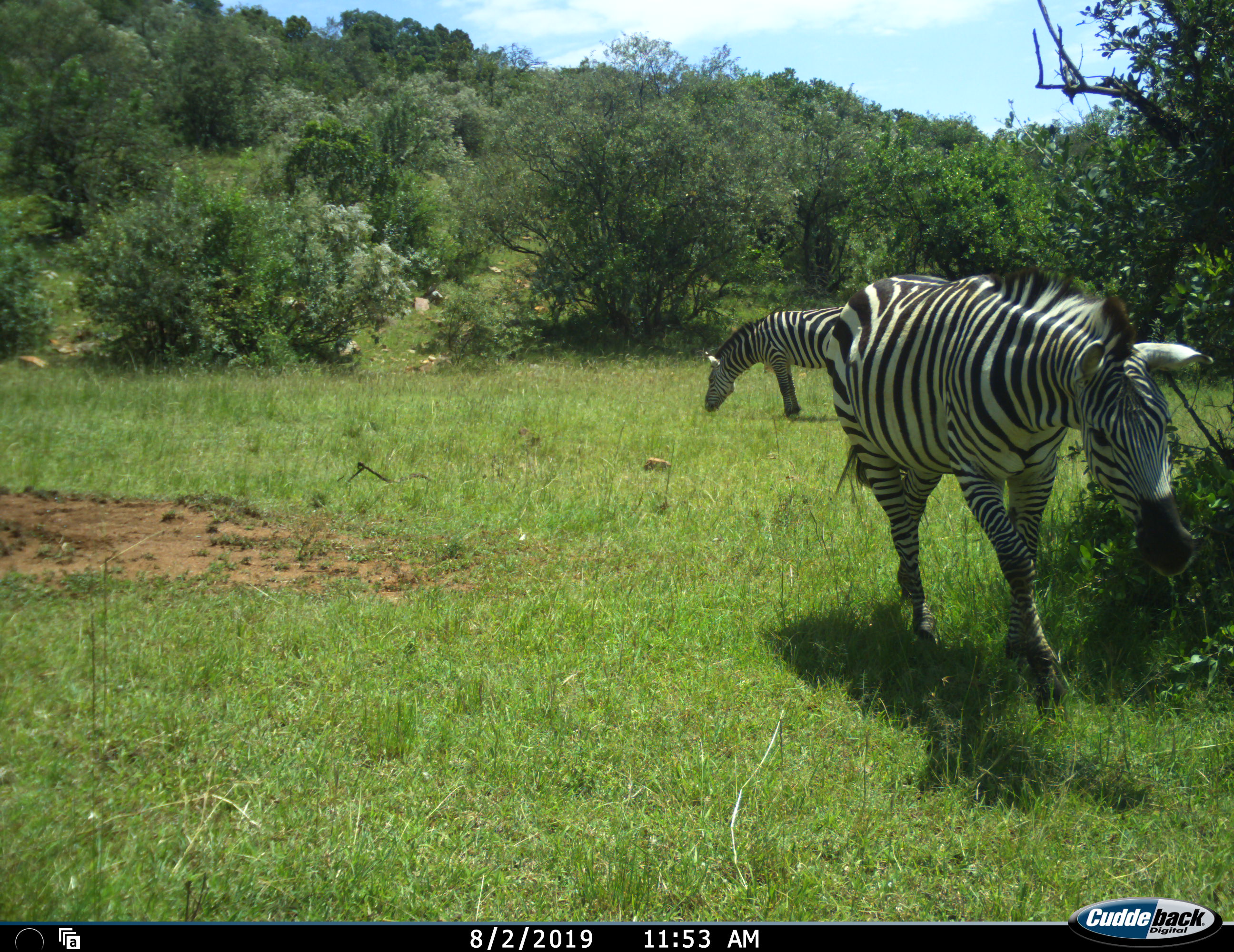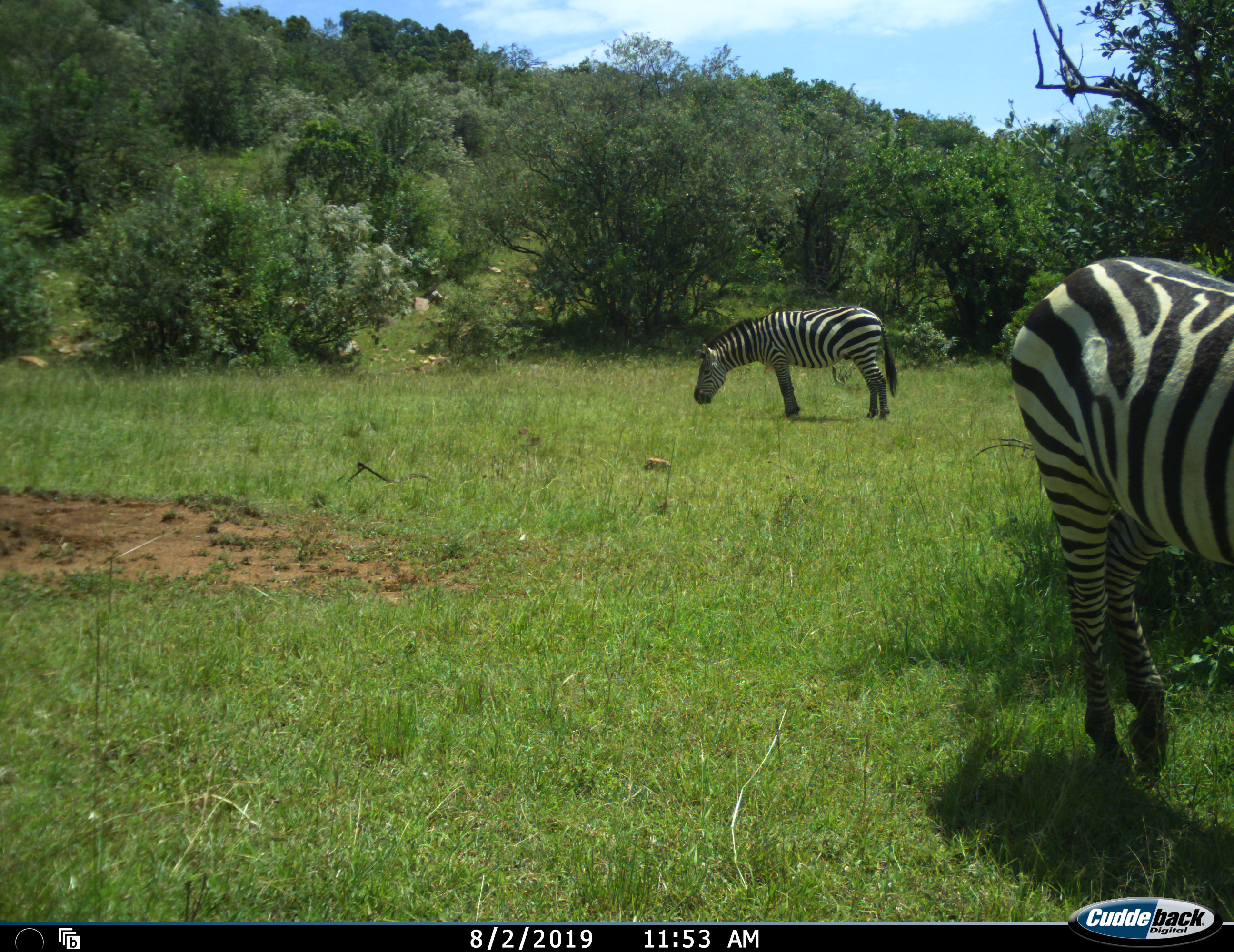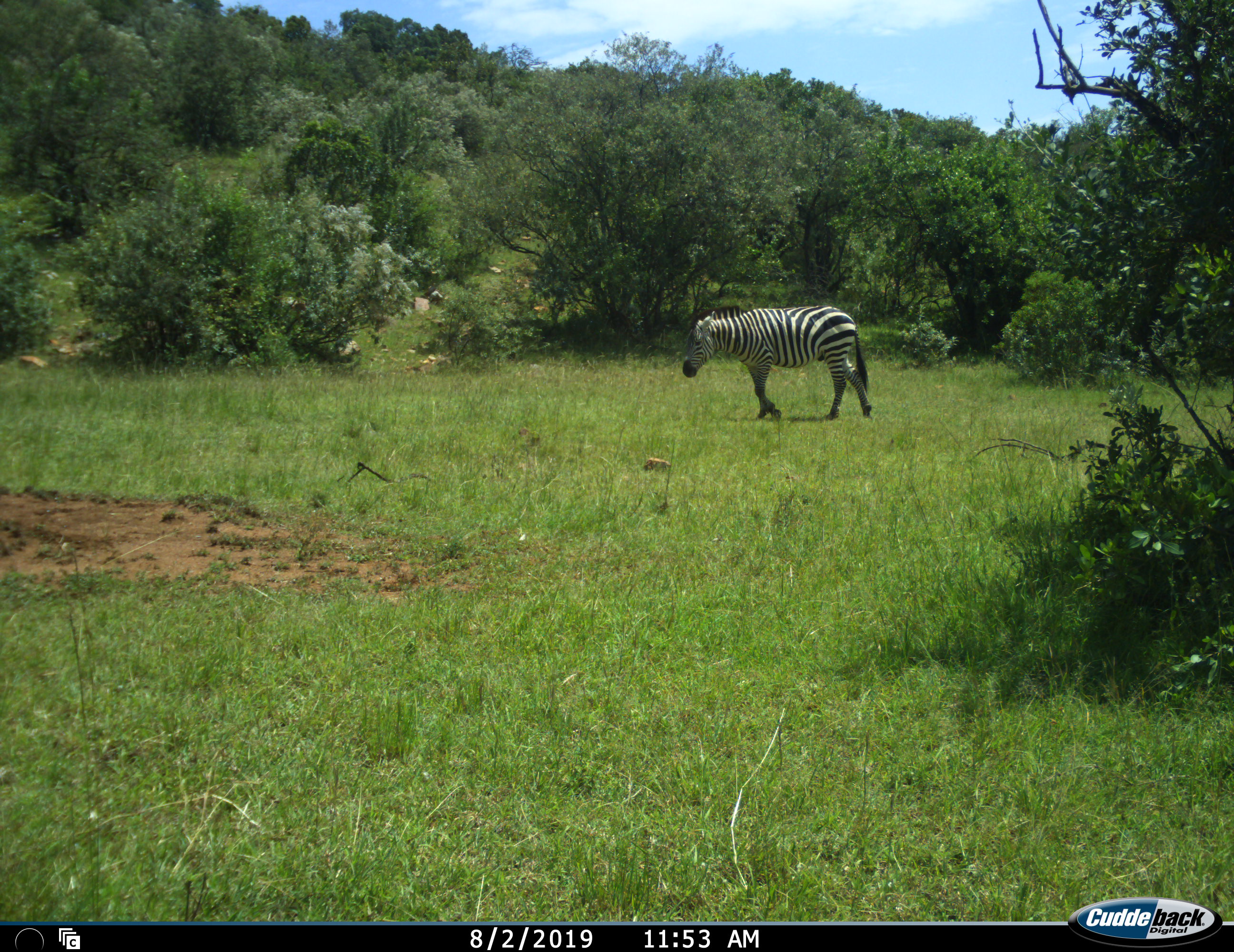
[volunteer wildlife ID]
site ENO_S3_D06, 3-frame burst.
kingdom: Animalia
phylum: Chordata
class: Mammalia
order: Perissodactyla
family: Equidae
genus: Equus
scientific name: Equus quagga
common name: plains zebra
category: zebraplains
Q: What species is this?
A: Zebraplains (plains zebra) (Equus quagga).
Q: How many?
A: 2.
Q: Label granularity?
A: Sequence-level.